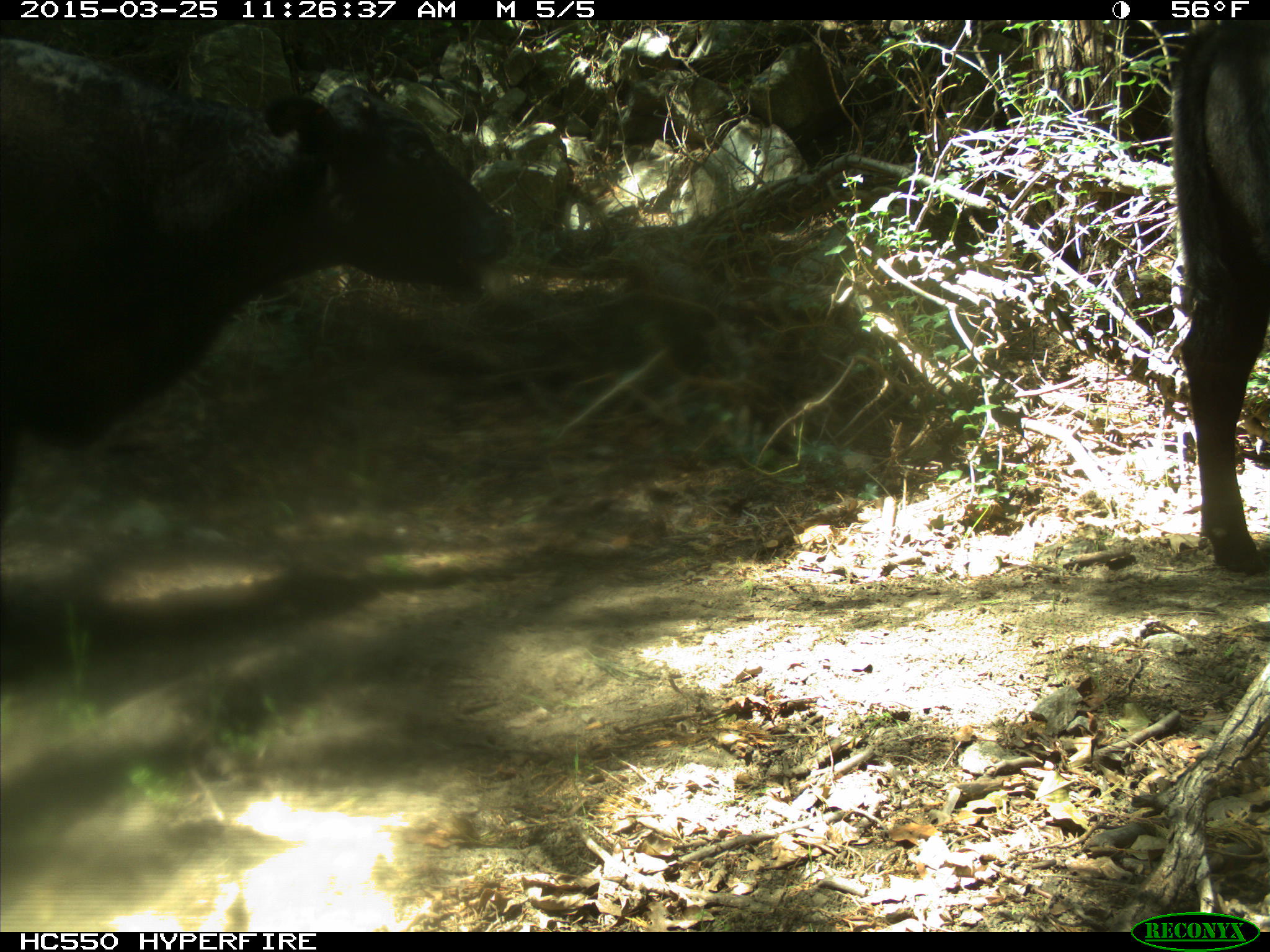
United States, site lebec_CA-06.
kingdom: Animalia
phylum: Chordata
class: Mammalia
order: Artiodactyla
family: Bovidae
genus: Bos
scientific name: Bos taurus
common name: domestic cow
Bos taurus (domestic cow).